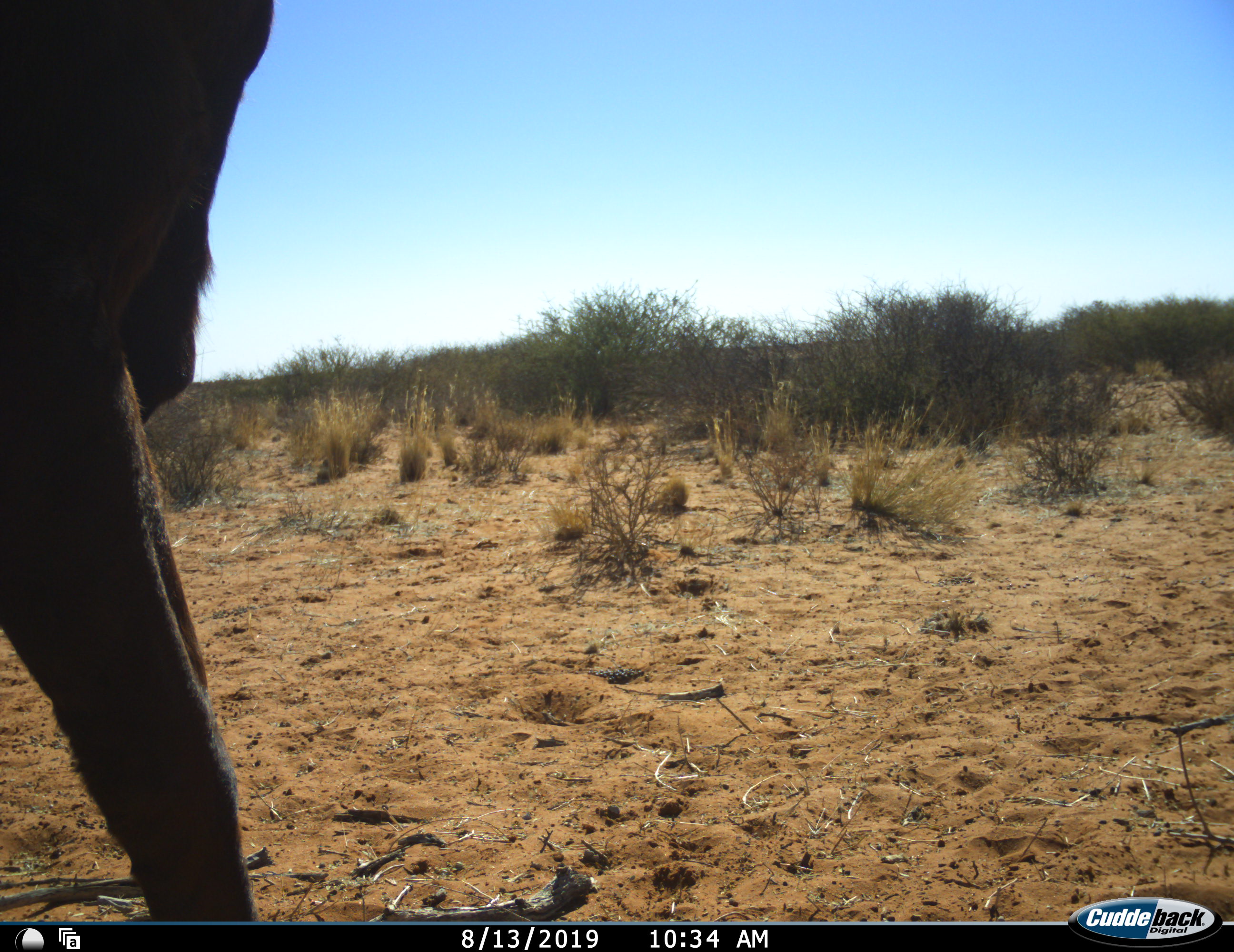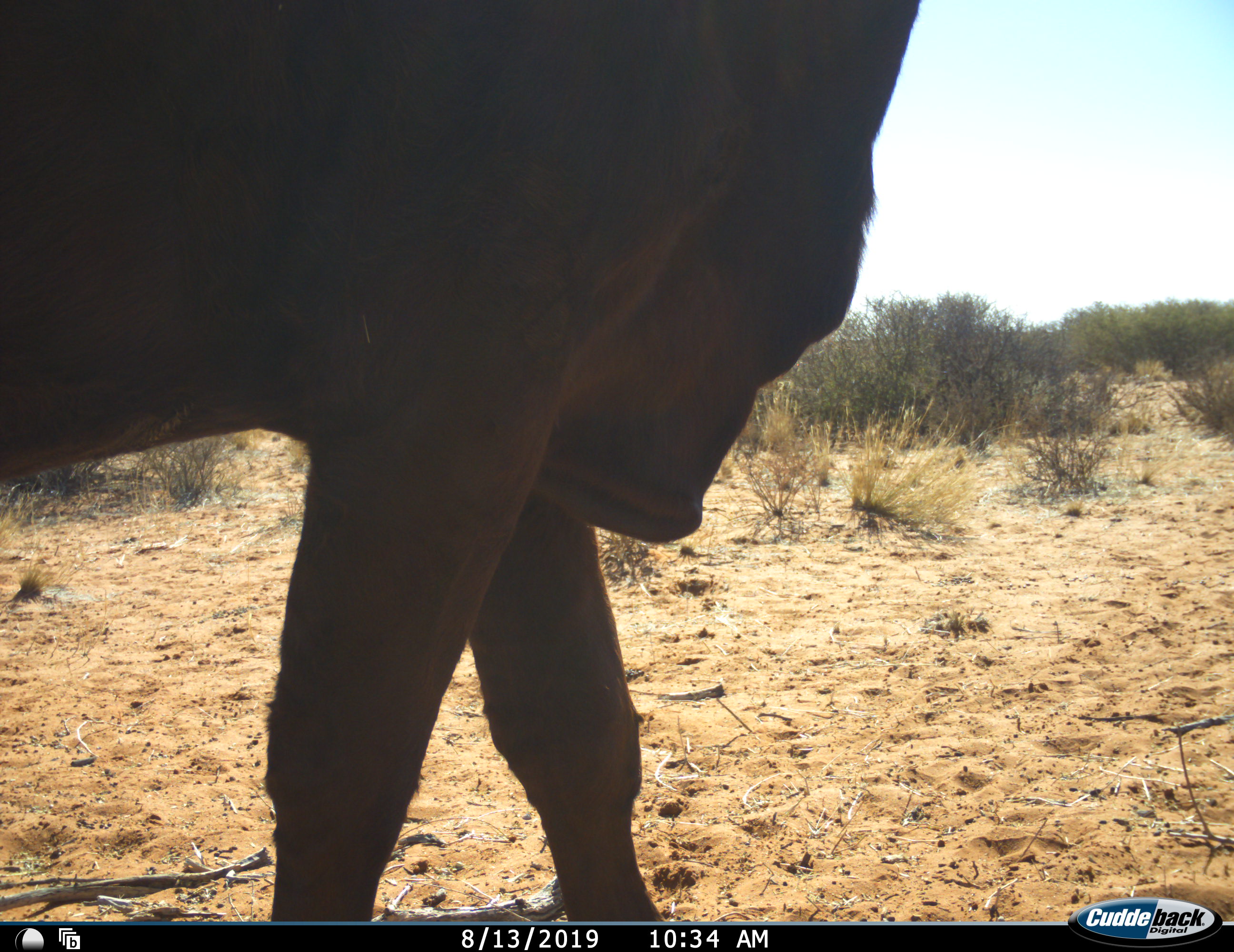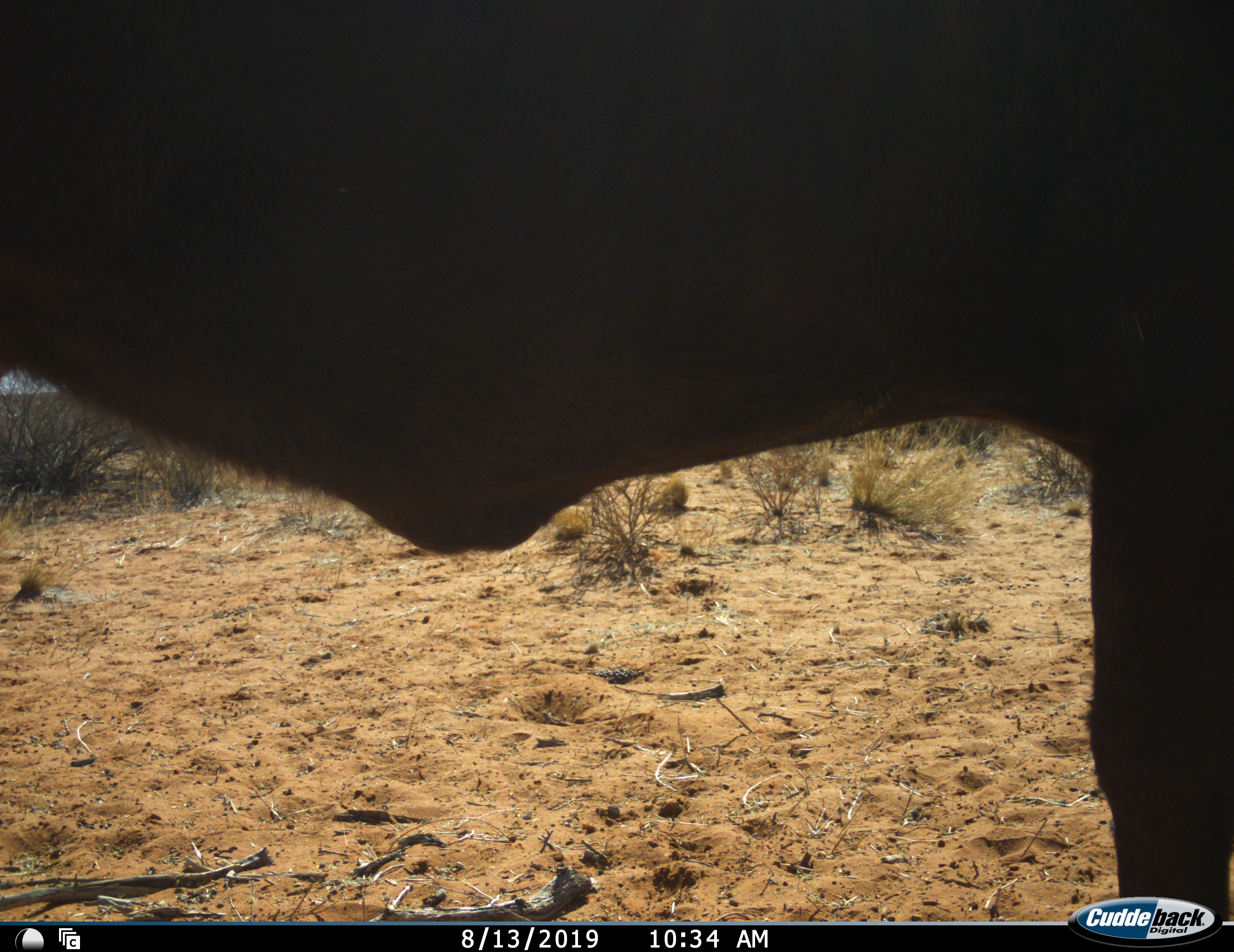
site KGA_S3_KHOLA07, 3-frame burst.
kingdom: Animalia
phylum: Chordata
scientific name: Vertebrata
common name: domestic animal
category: domesticanimal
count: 1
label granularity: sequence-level